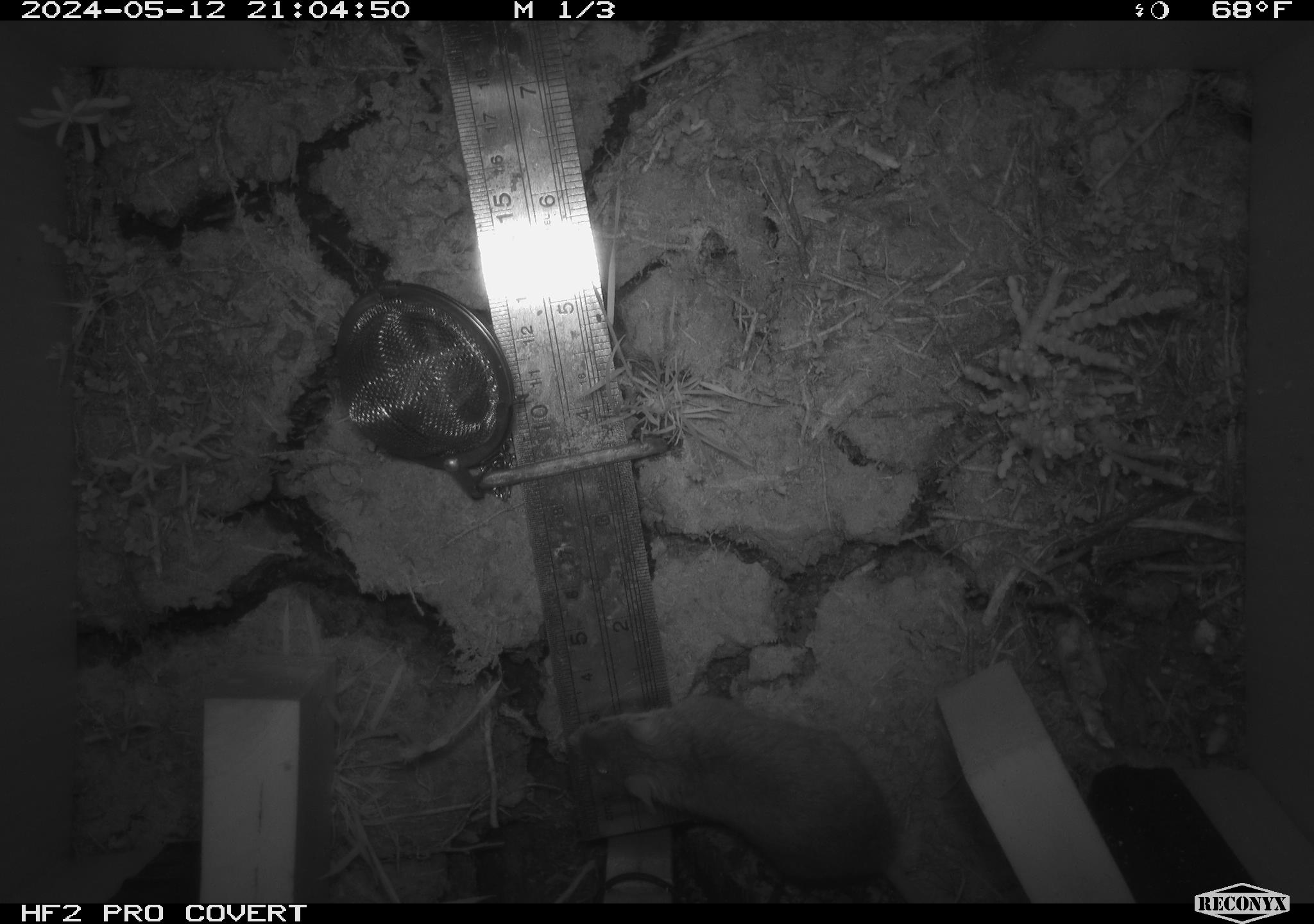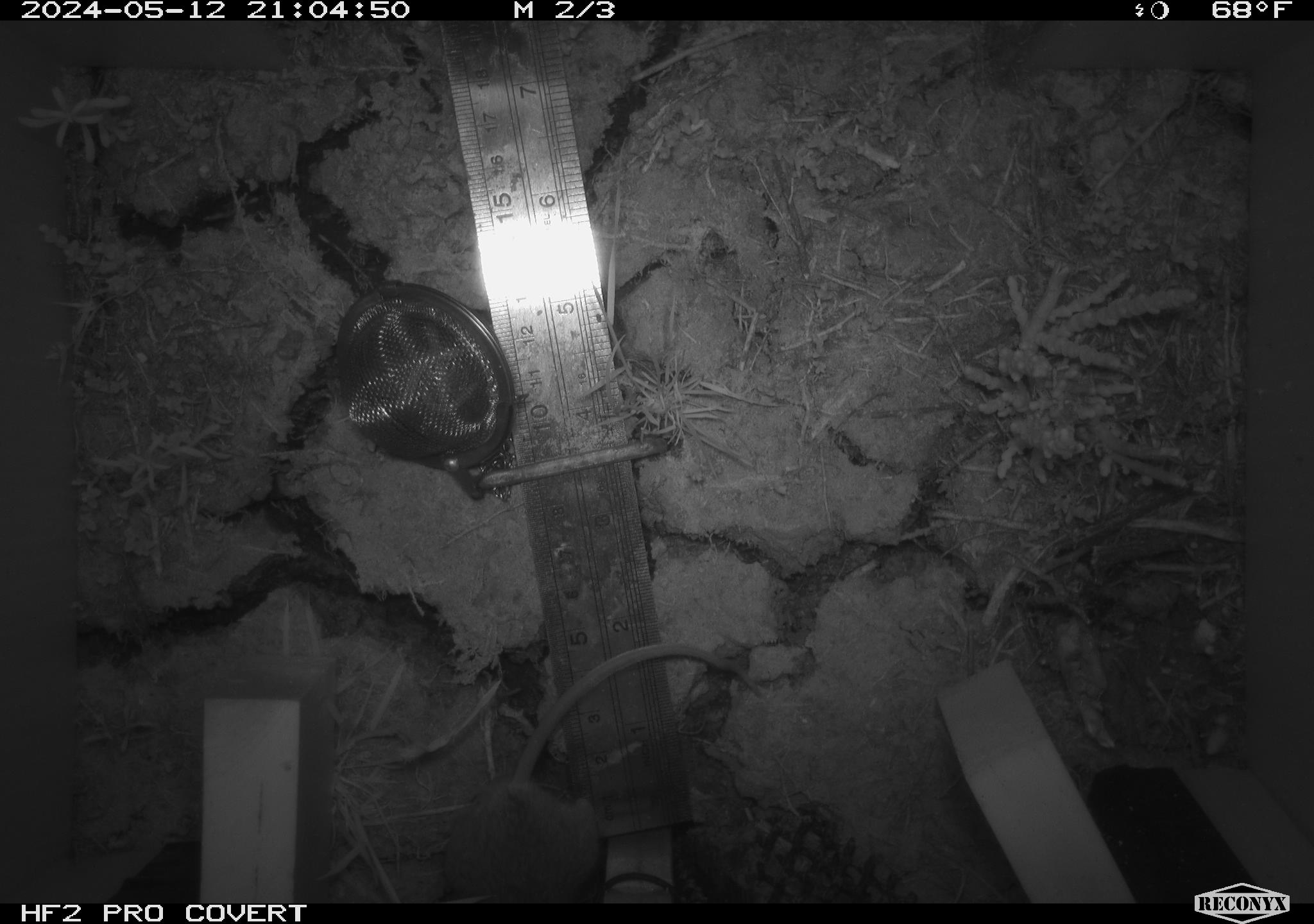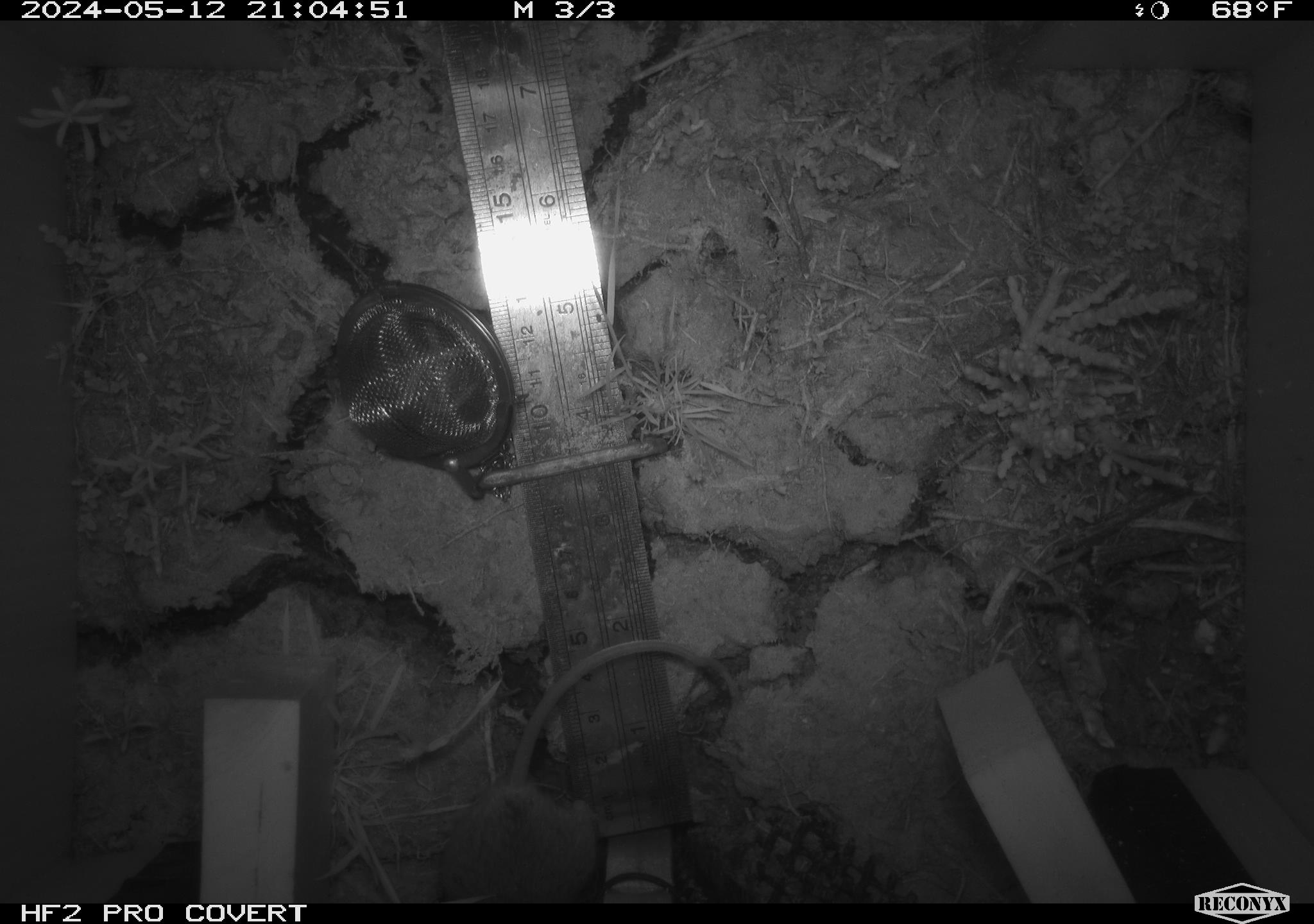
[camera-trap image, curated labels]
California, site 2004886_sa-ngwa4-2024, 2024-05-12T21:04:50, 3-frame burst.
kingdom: Animalia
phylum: Chordata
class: Mammalia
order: Rodentia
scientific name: Rodentia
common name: mouse species